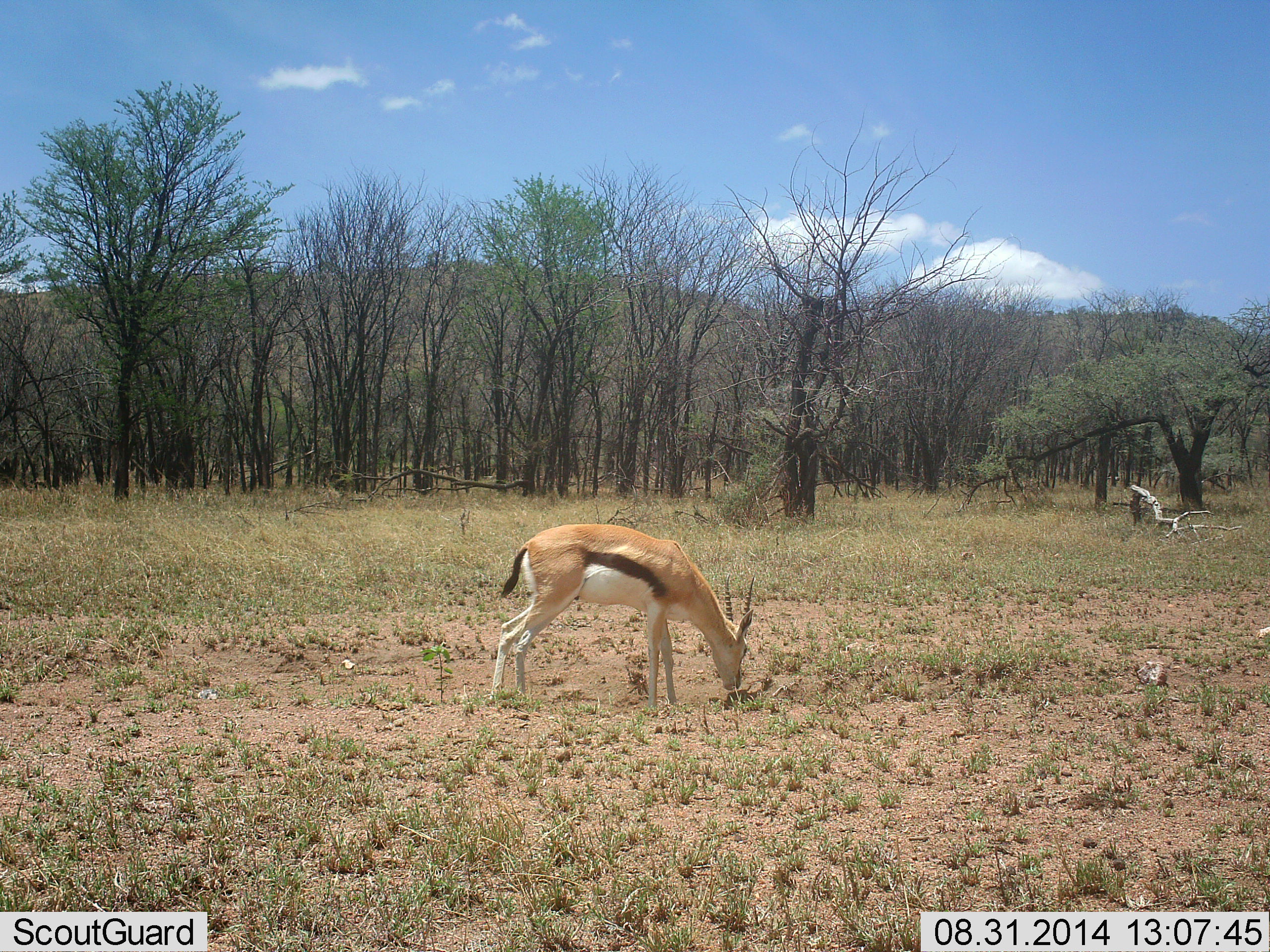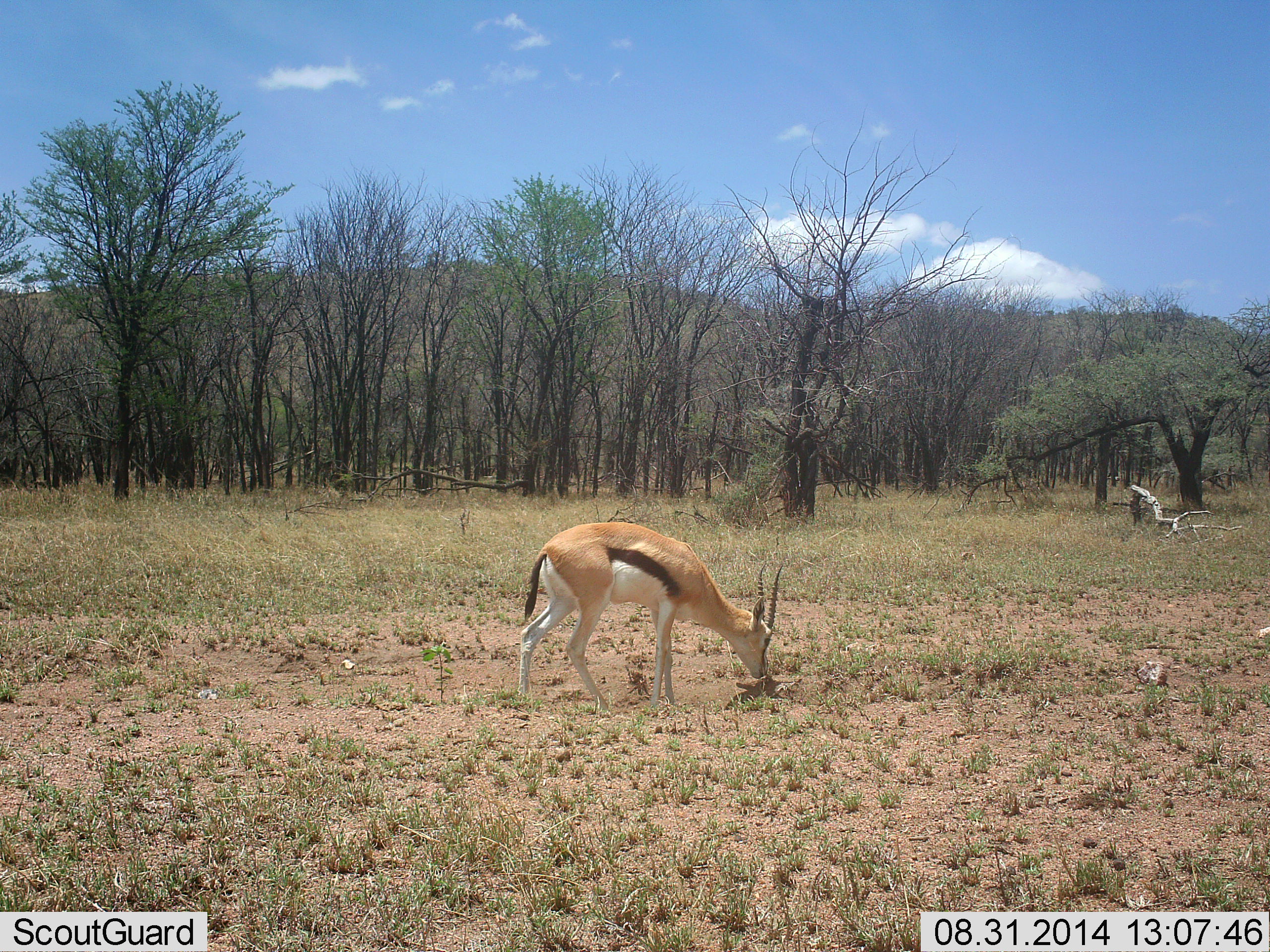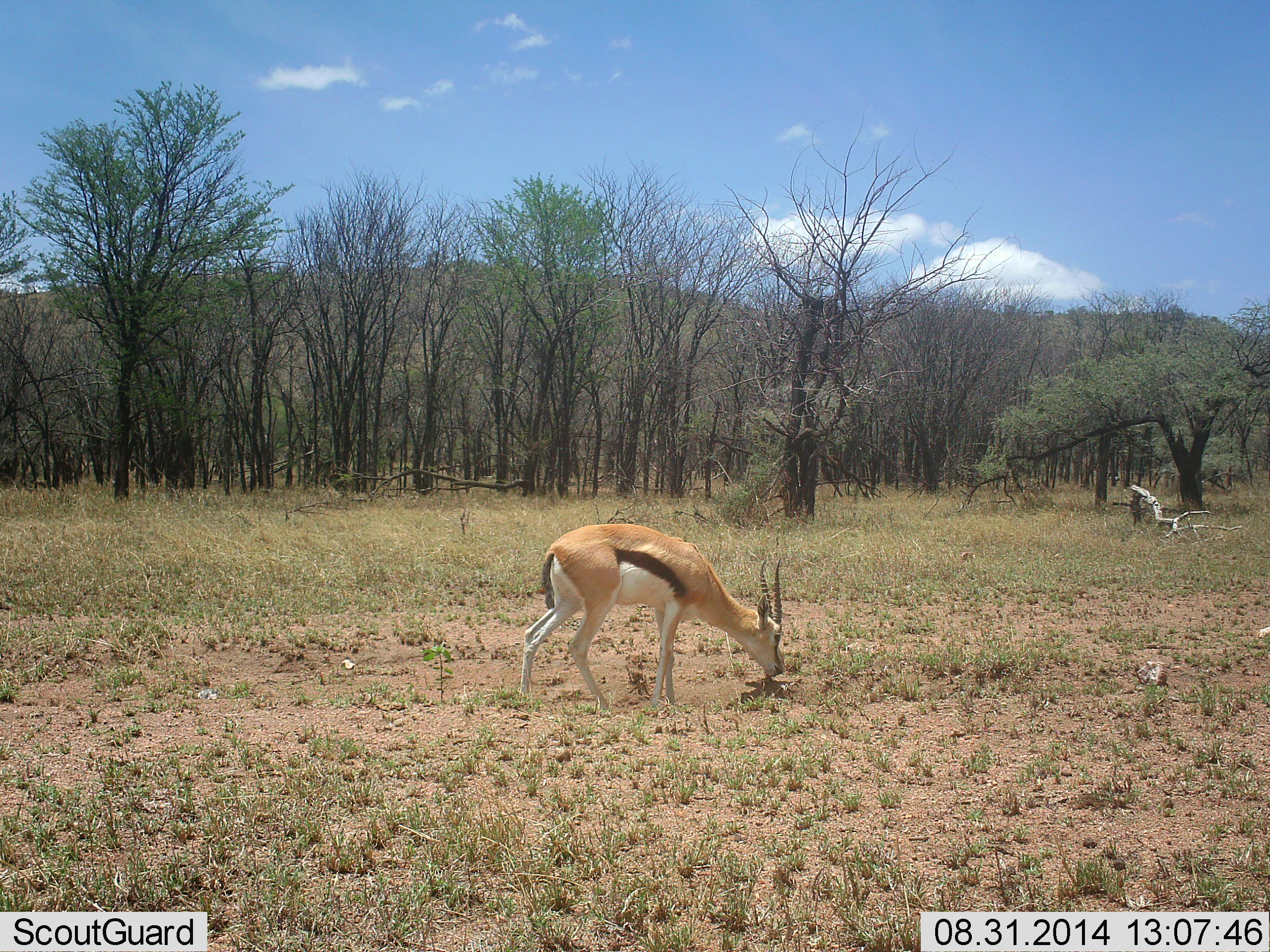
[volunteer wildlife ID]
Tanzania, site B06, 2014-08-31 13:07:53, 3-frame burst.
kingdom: Animalia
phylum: Chordata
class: Mammalia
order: Artiodactyla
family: Bovidae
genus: Eudorcas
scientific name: Eudorcas thomsonii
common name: thomson's gazelle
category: gazellethomsons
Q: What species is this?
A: Gazellethomsons (thomson's gazelle) (Eudorcas thomsonii).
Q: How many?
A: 1.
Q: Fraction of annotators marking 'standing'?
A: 10%.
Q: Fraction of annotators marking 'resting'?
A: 0%.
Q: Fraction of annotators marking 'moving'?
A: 10%.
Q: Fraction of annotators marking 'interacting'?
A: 0%.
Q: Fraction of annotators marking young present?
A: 0%.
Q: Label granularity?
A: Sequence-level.